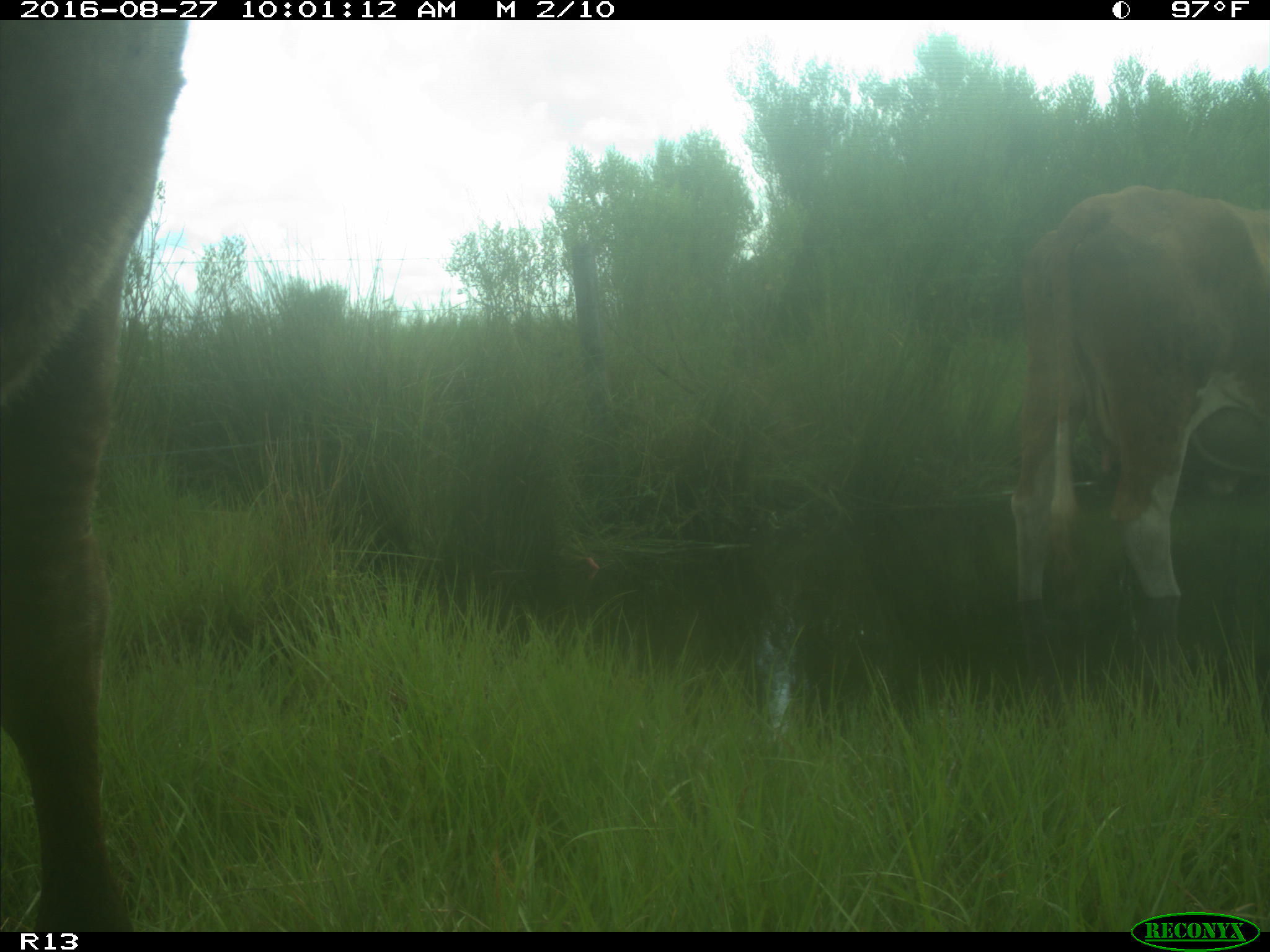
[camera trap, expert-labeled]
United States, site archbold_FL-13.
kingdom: Animalia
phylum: Chordata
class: Mammalia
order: Artiodactyla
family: Bovidae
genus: Bos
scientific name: Bos taurus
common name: domestic cow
Bos taurus (domestic cow).